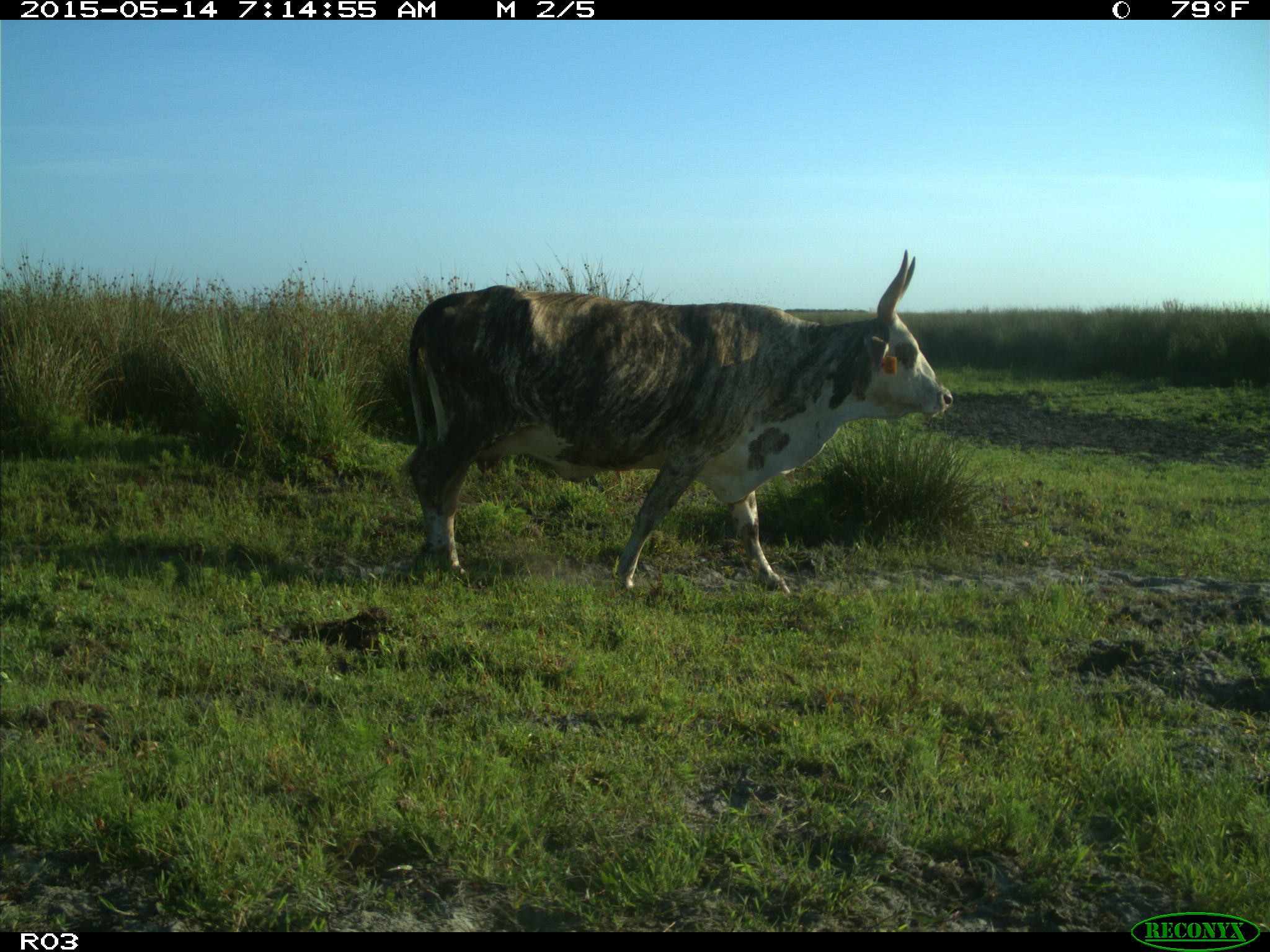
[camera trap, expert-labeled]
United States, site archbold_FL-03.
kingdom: Animalia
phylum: Chordata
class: Mammalia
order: Artiodactyla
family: Bovidae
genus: Bos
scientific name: Bos taurus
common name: domestic cow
Bos taurus (domestic cow).